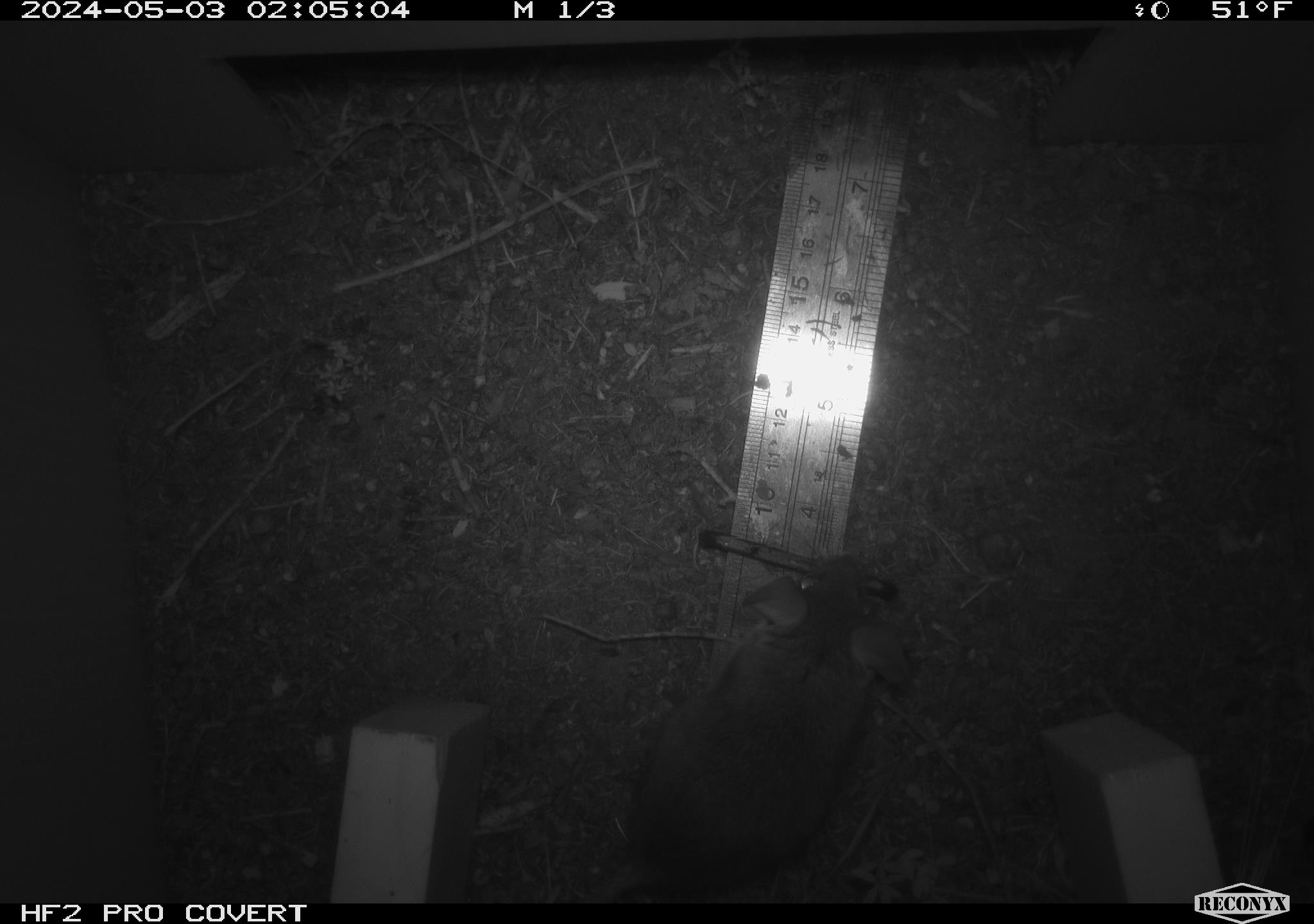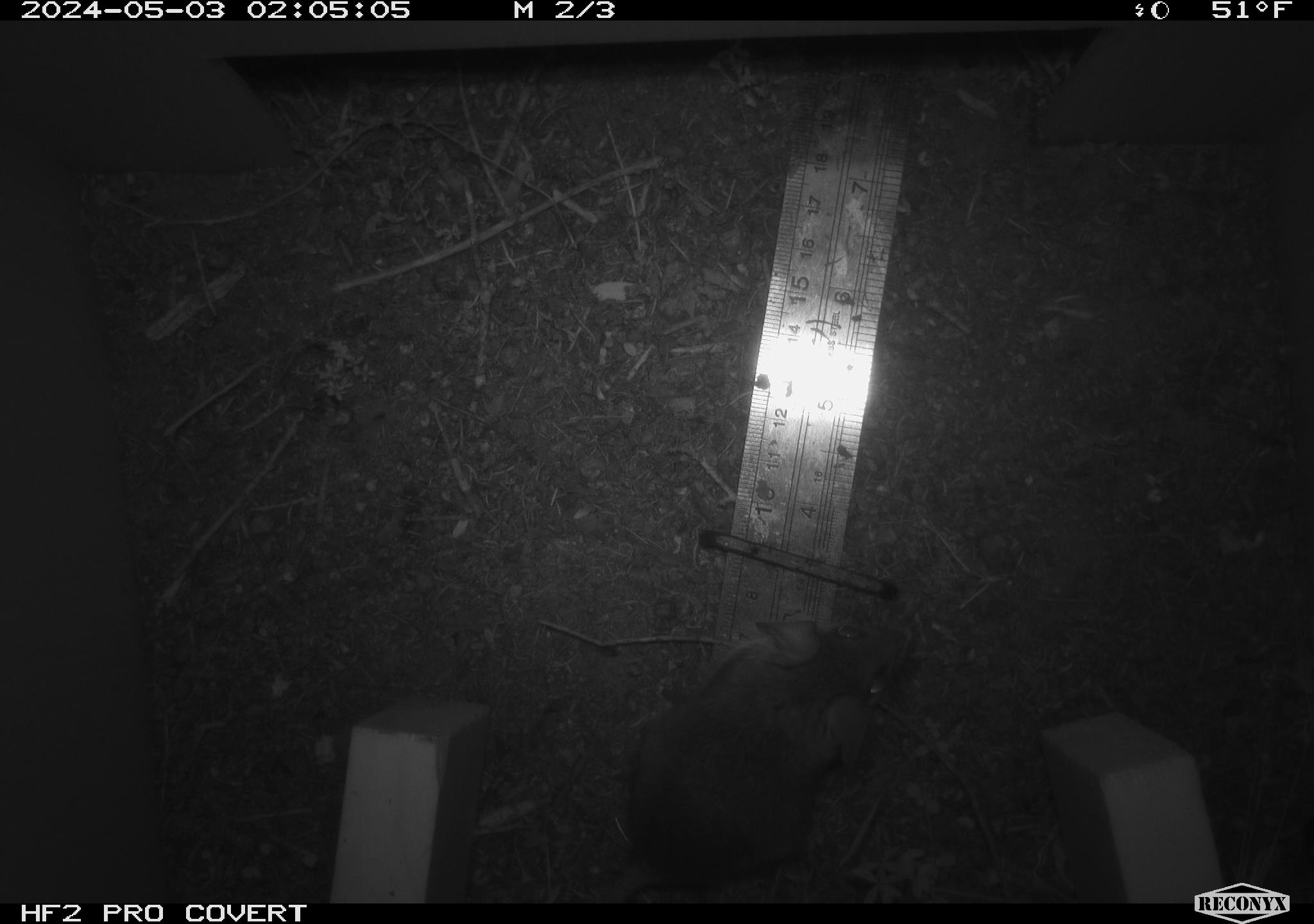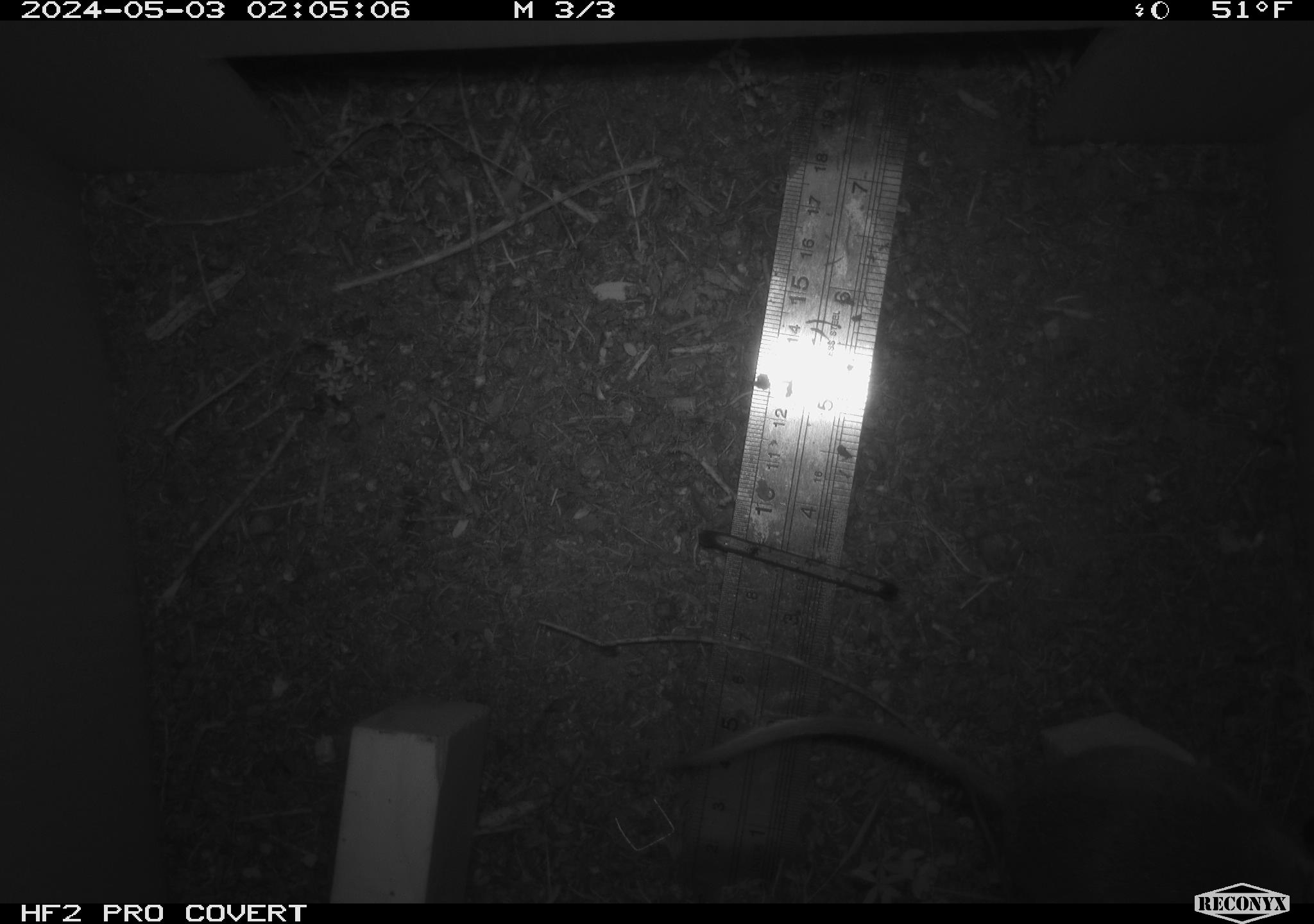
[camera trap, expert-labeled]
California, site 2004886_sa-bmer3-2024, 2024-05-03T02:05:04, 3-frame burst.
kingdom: Animalia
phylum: Chordata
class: Mammalia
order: Rodentia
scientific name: Rodentia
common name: mouse species